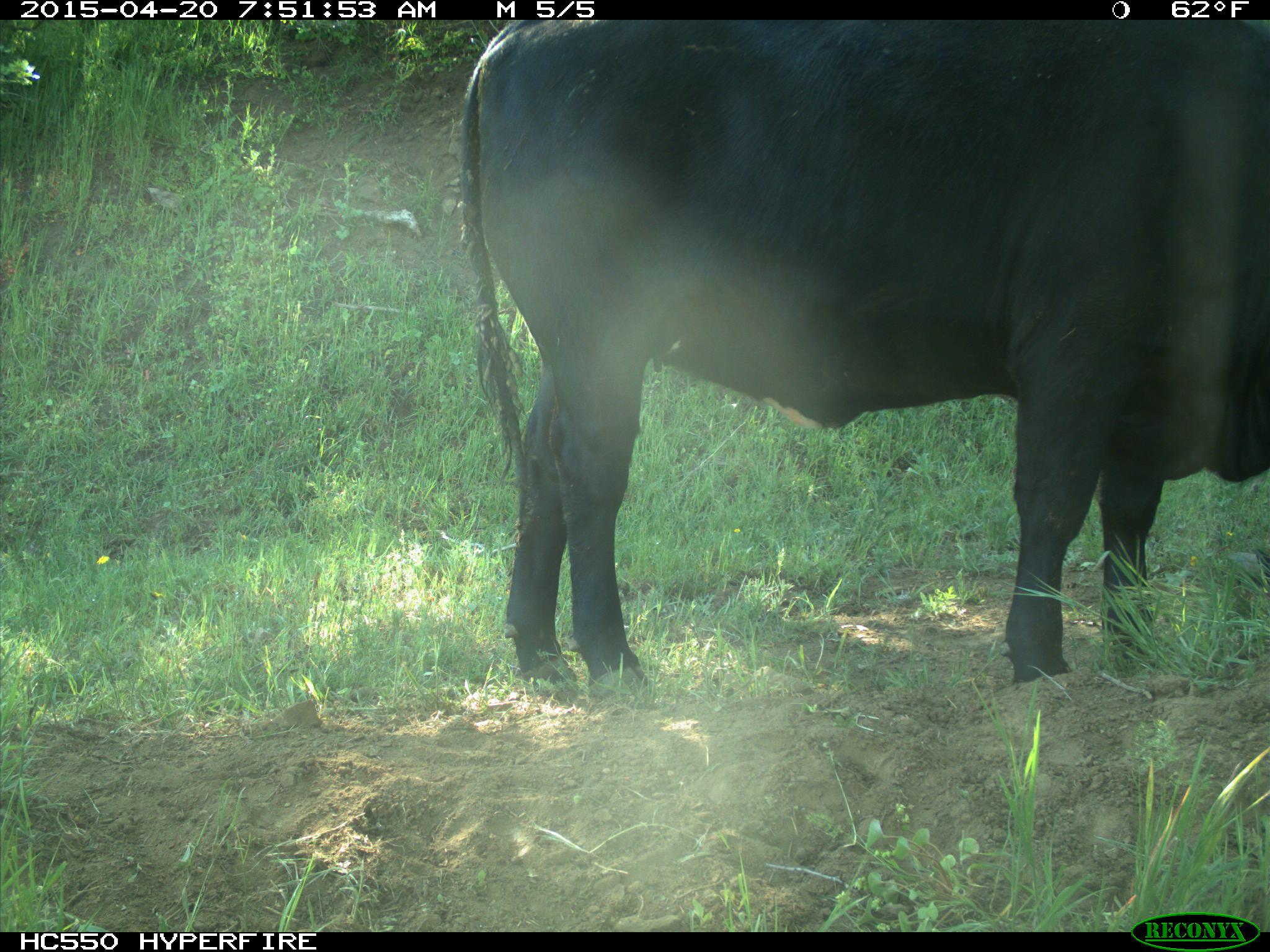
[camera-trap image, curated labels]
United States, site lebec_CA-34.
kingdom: Animalia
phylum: Chordata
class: Mammalia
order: Artiodactyla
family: Bovidae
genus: Bos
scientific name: Bos taurus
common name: domestic cow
Bos taurus (domestic cow).